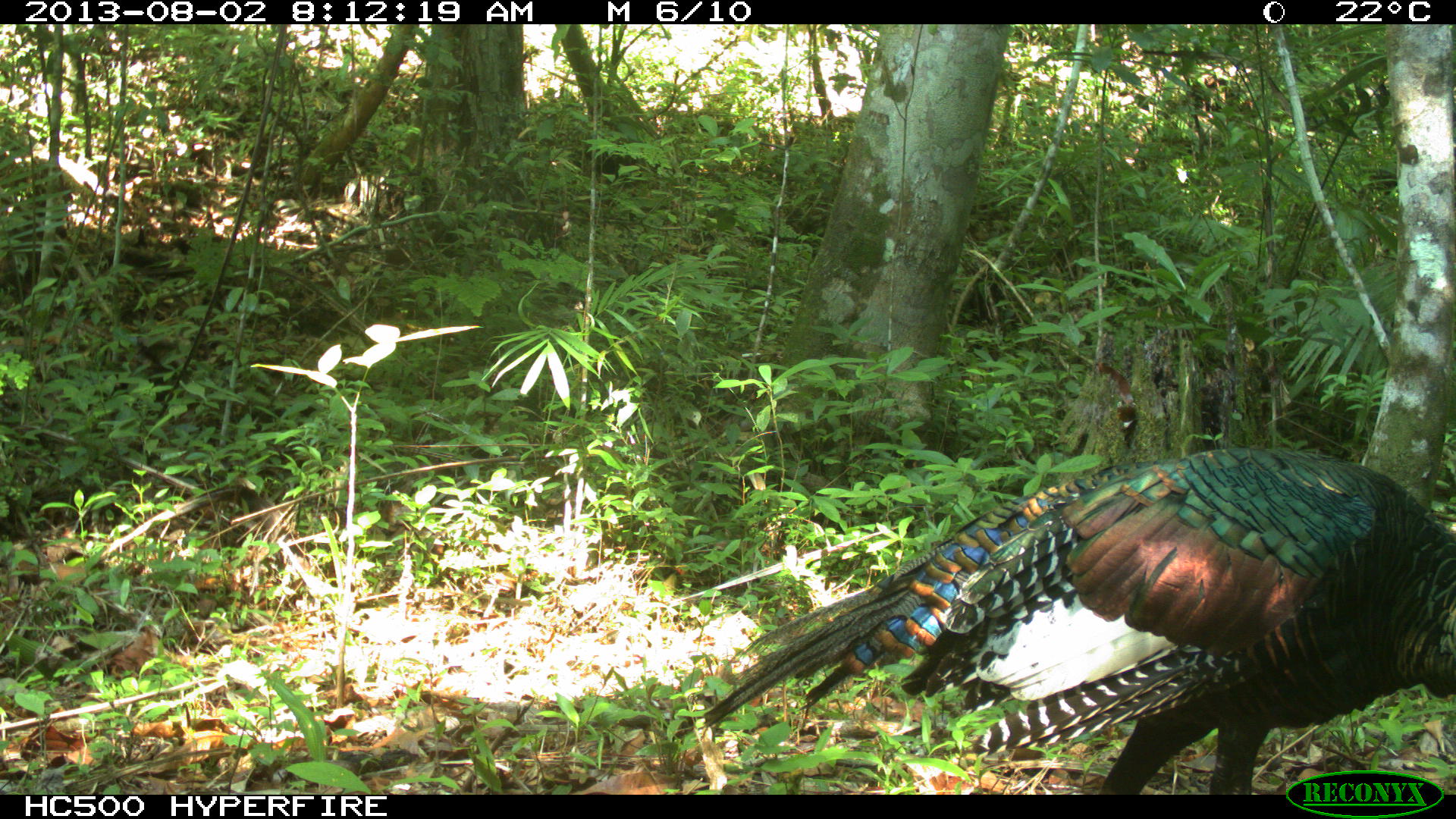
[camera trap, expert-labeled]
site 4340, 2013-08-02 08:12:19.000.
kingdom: Animalia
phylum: Chordata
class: Aves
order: Galliformes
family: Phasianidae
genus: Meleagris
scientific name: Meleagris ocellata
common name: ocellated turkey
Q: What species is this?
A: Meleagris ocellata (ocellated turkey).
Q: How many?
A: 1.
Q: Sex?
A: Male.